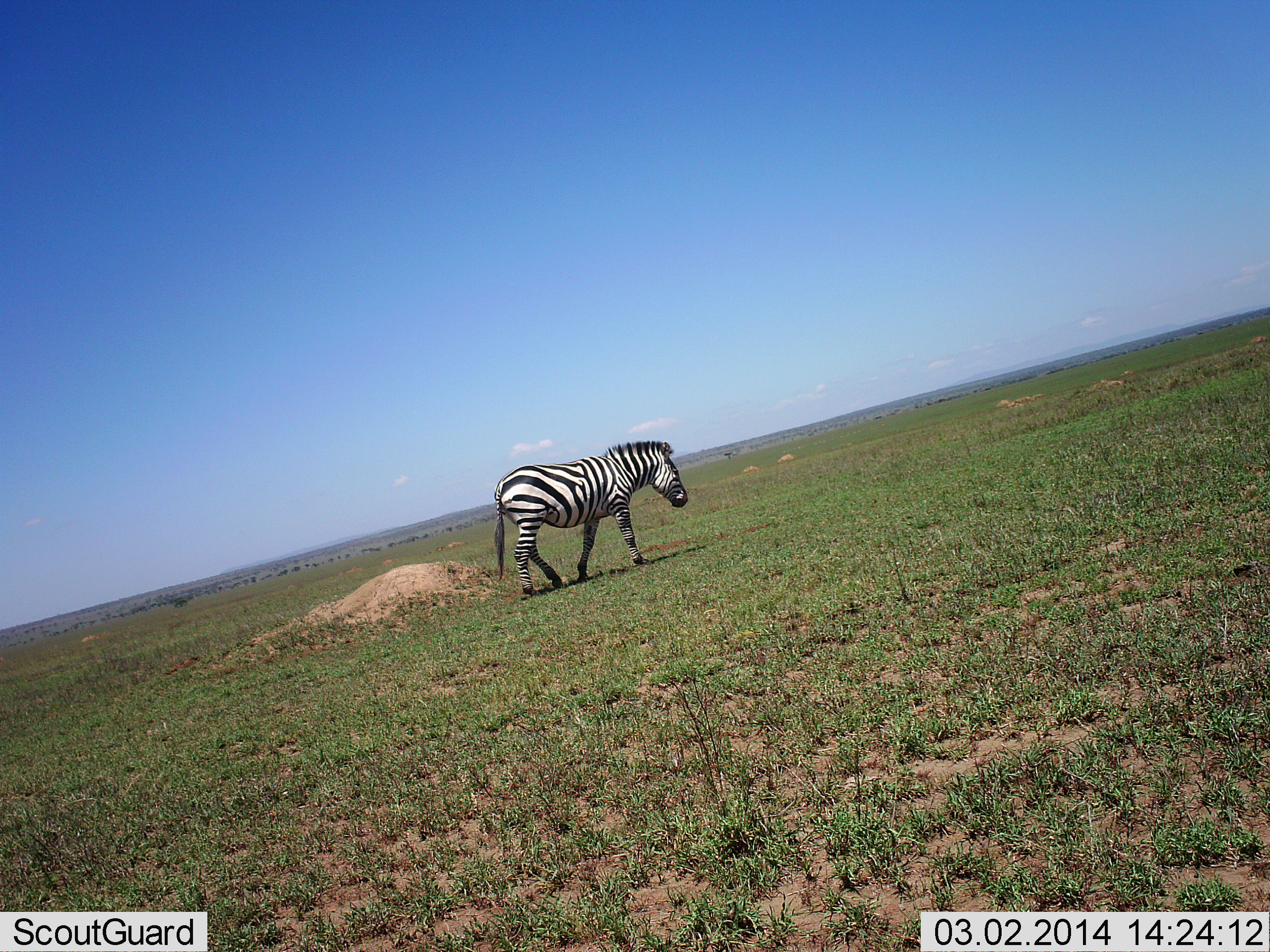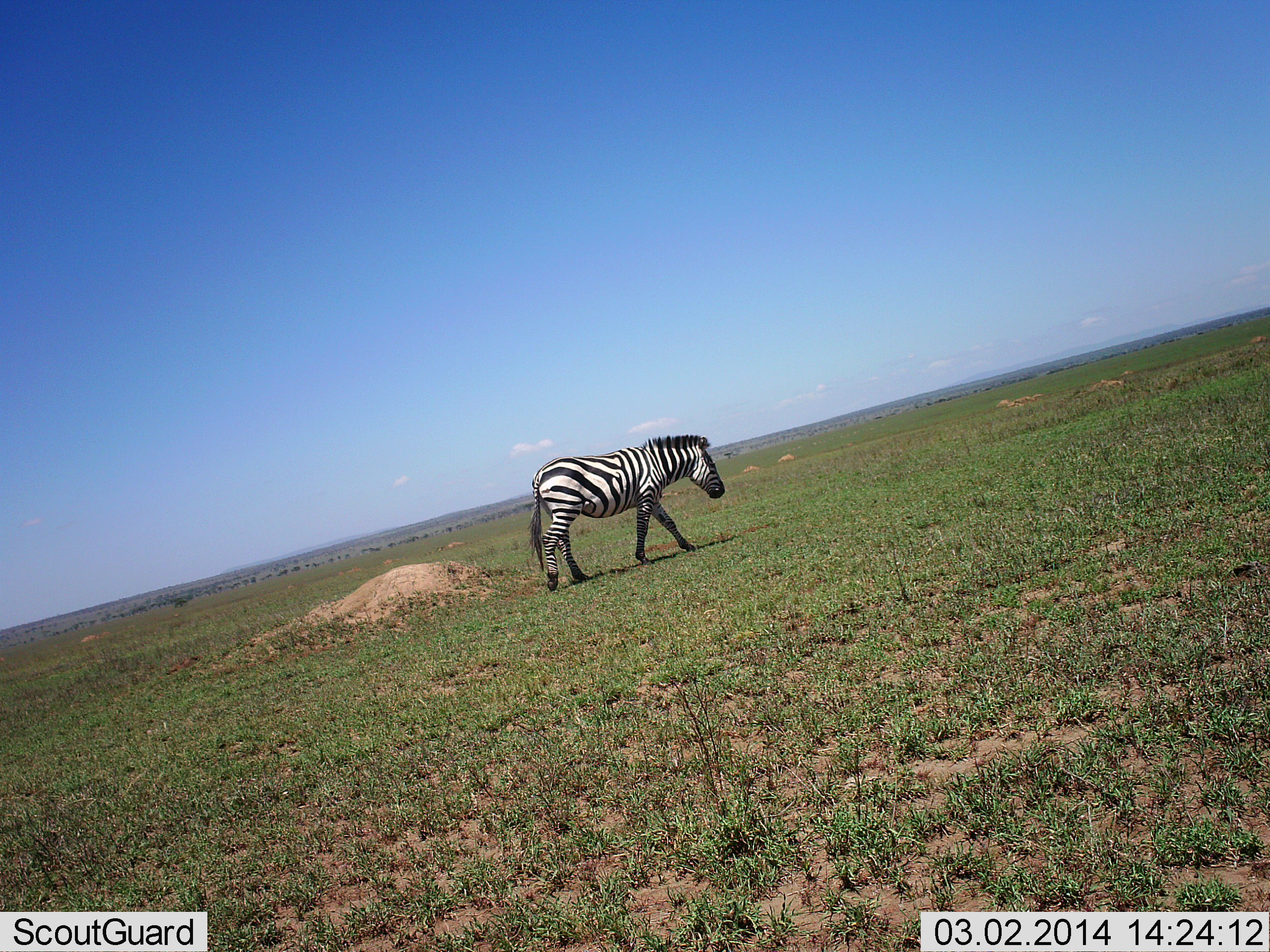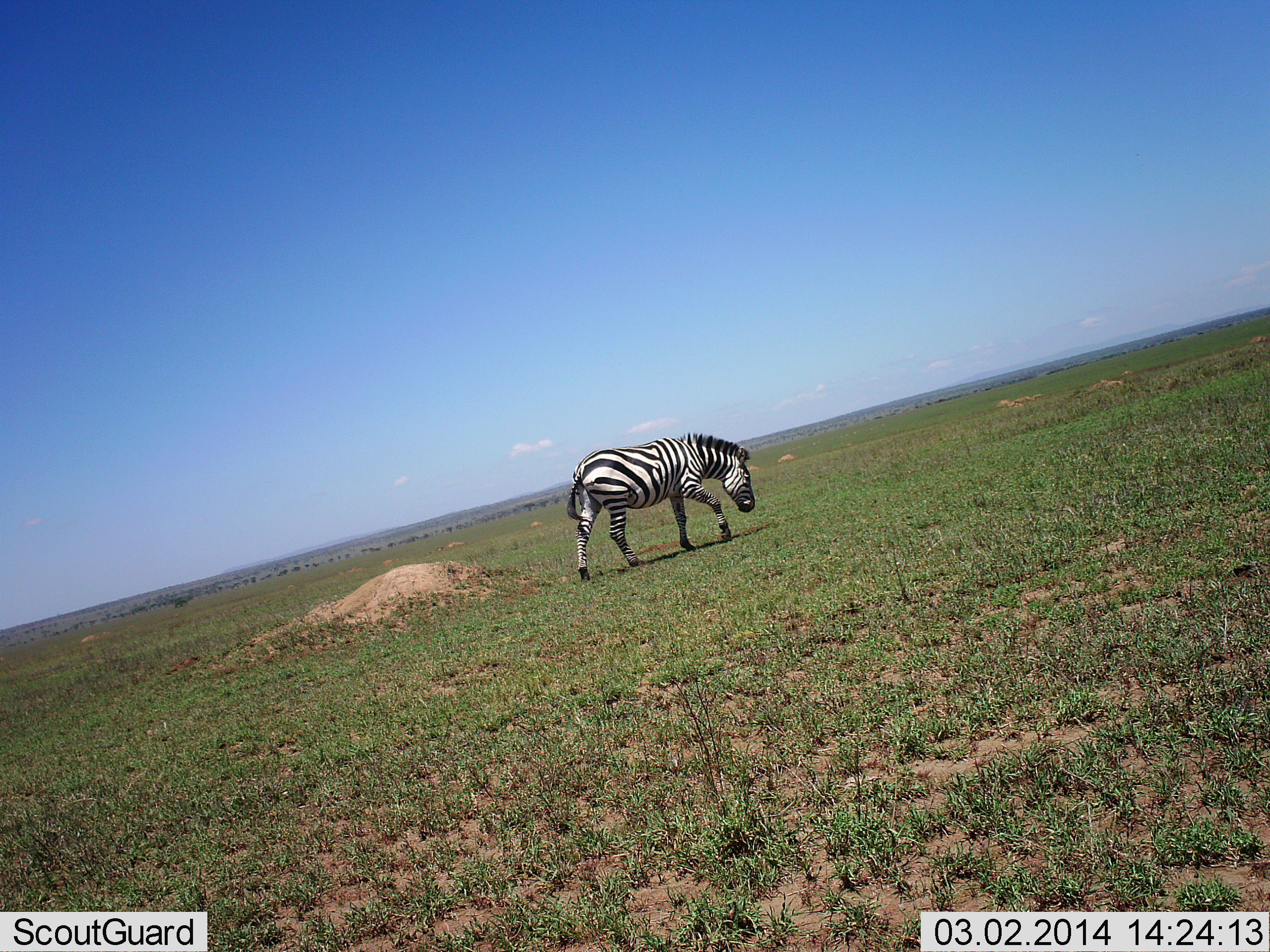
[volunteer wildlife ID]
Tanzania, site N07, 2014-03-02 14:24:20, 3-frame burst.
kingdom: Animalia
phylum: Chordata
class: Mammalia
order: Perissodactyla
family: Equidae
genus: Equus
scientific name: Equus quagga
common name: plains zebra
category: zebra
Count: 1.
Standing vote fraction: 0%.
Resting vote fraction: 0%.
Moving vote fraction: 92%.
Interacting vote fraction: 0%.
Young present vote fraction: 0%.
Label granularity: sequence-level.